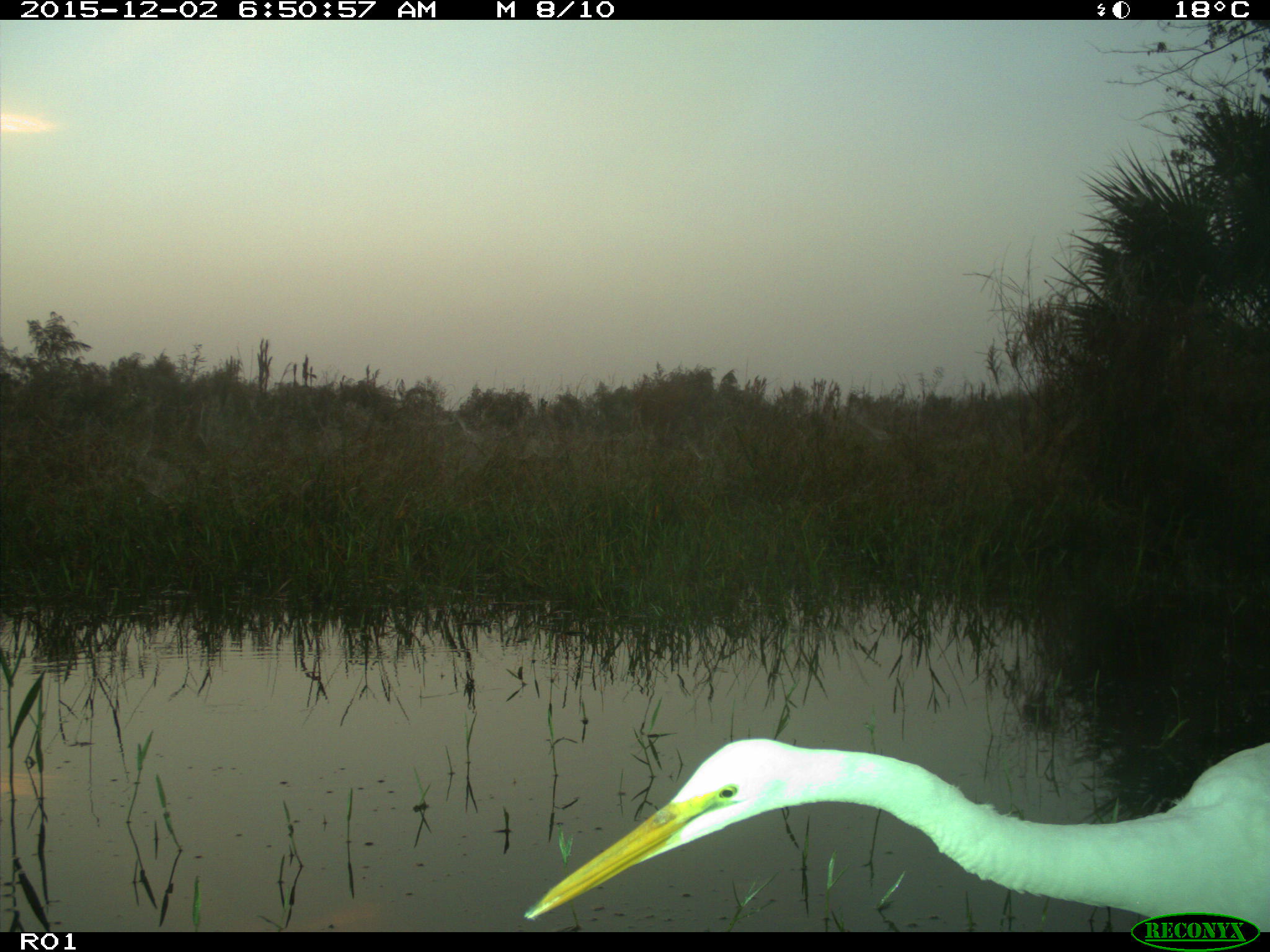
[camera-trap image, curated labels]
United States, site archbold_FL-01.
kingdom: Animalia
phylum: Chordata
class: Aves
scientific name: Aves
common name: birds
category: unidentified bird